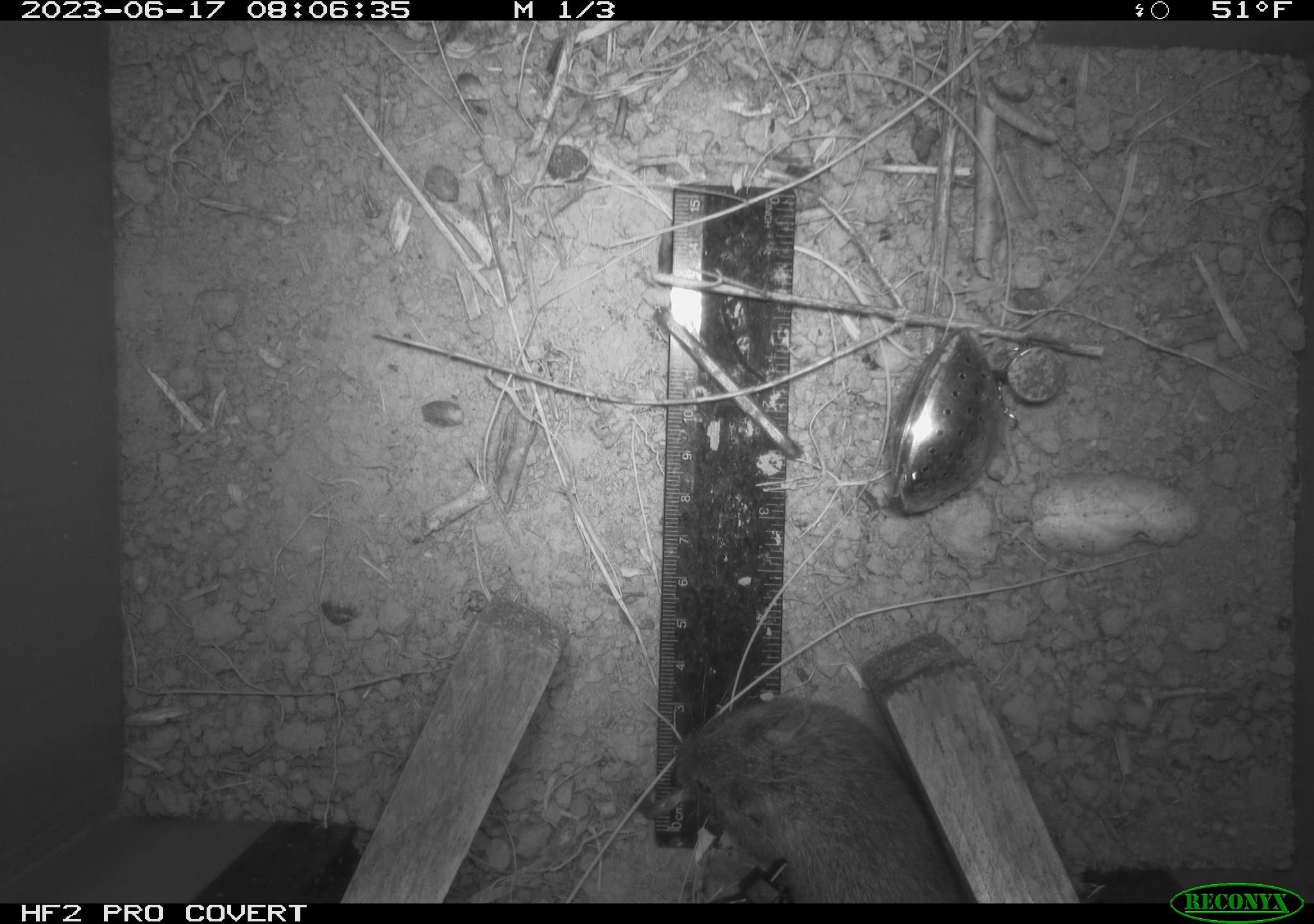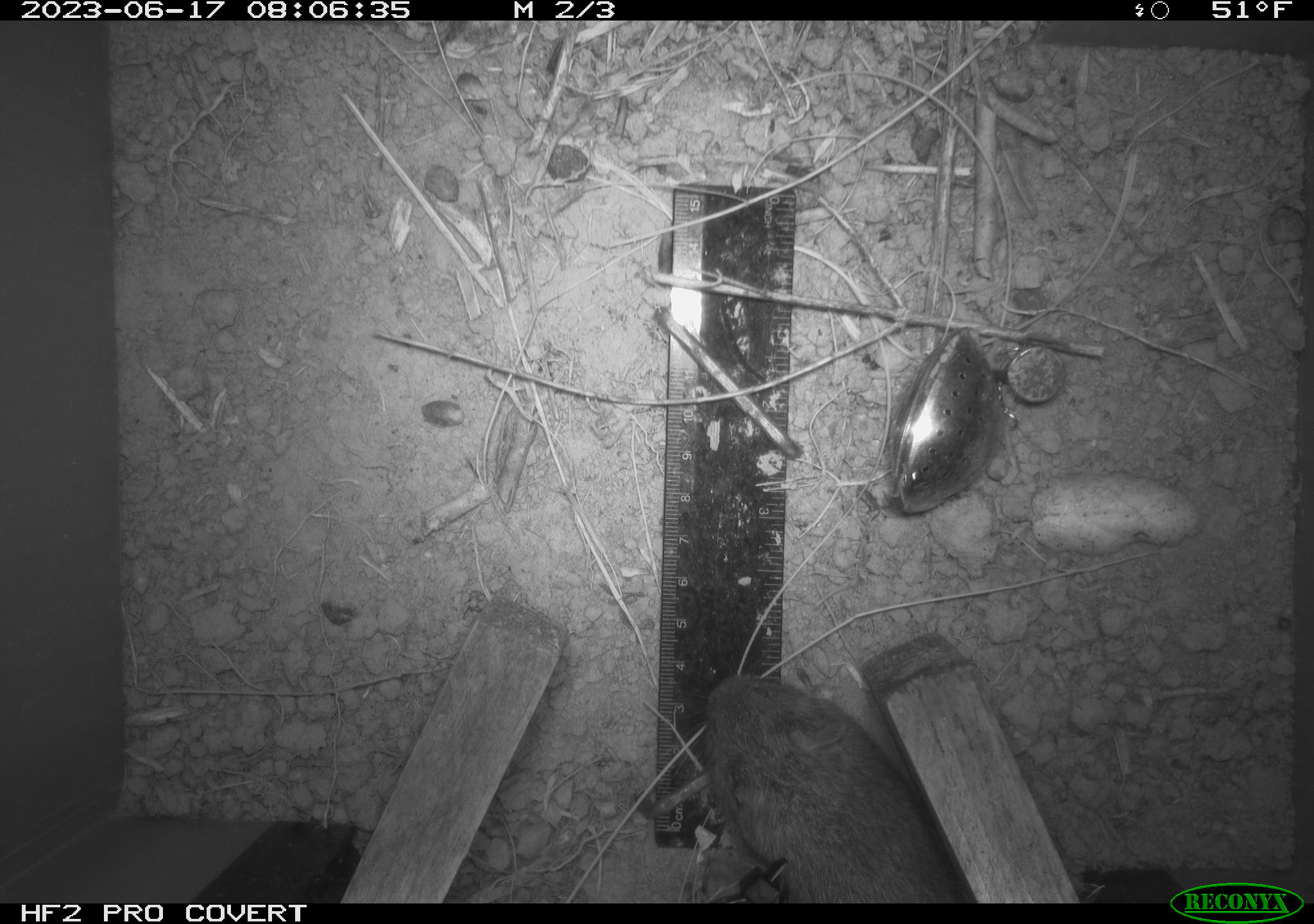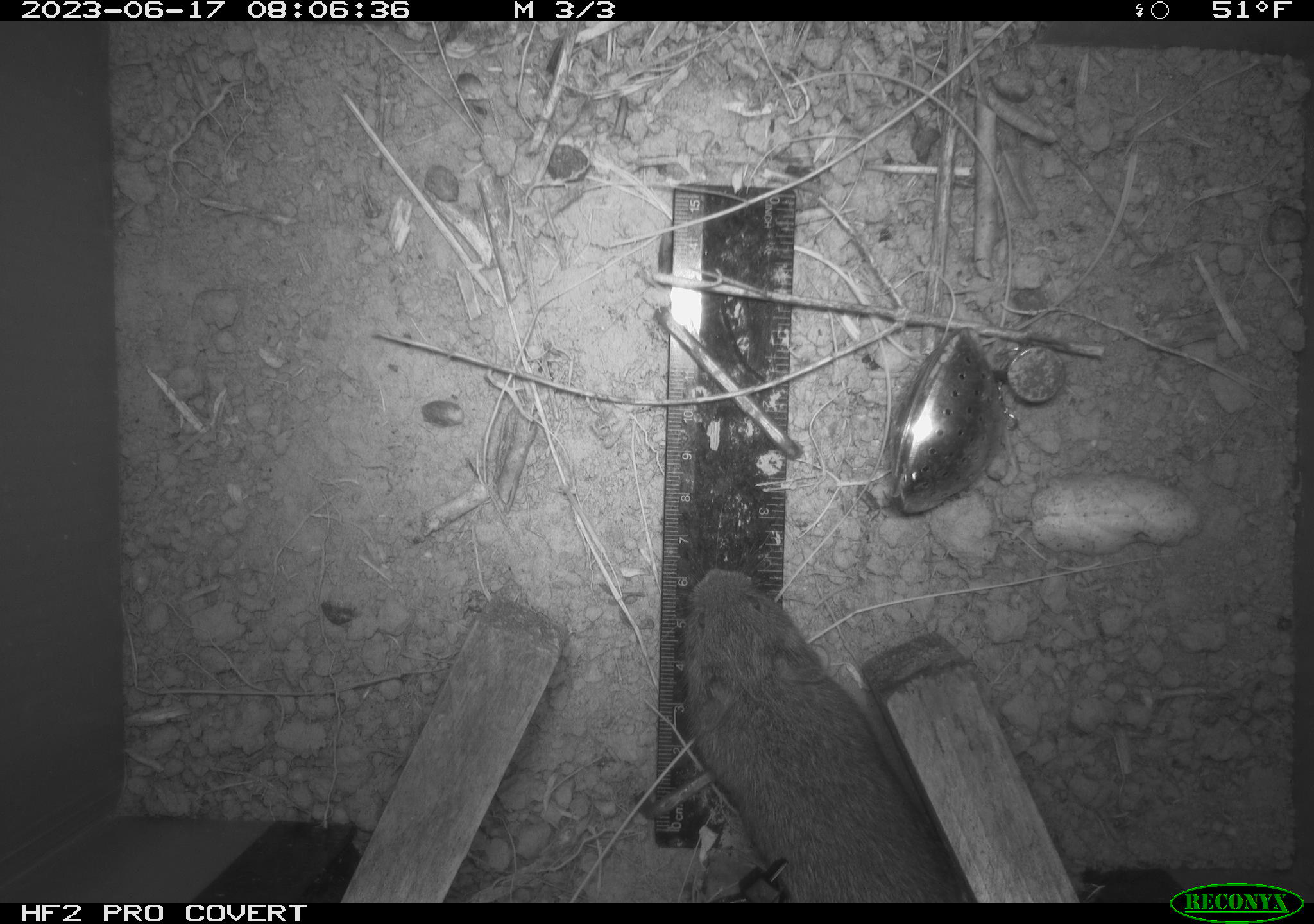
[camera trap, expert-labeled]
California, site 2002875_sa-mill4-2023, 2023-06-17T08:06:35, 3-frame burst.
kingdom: Animalia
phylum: Chordata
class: Mammalia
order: Rodentia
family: Cricetidae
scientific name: Arvicolinae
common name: voles, lemmings, and muskrats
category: arvicolinae subfamily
Arvicolinae subfamily (voles, lemmings, and muskrats) (Arvicolinae).